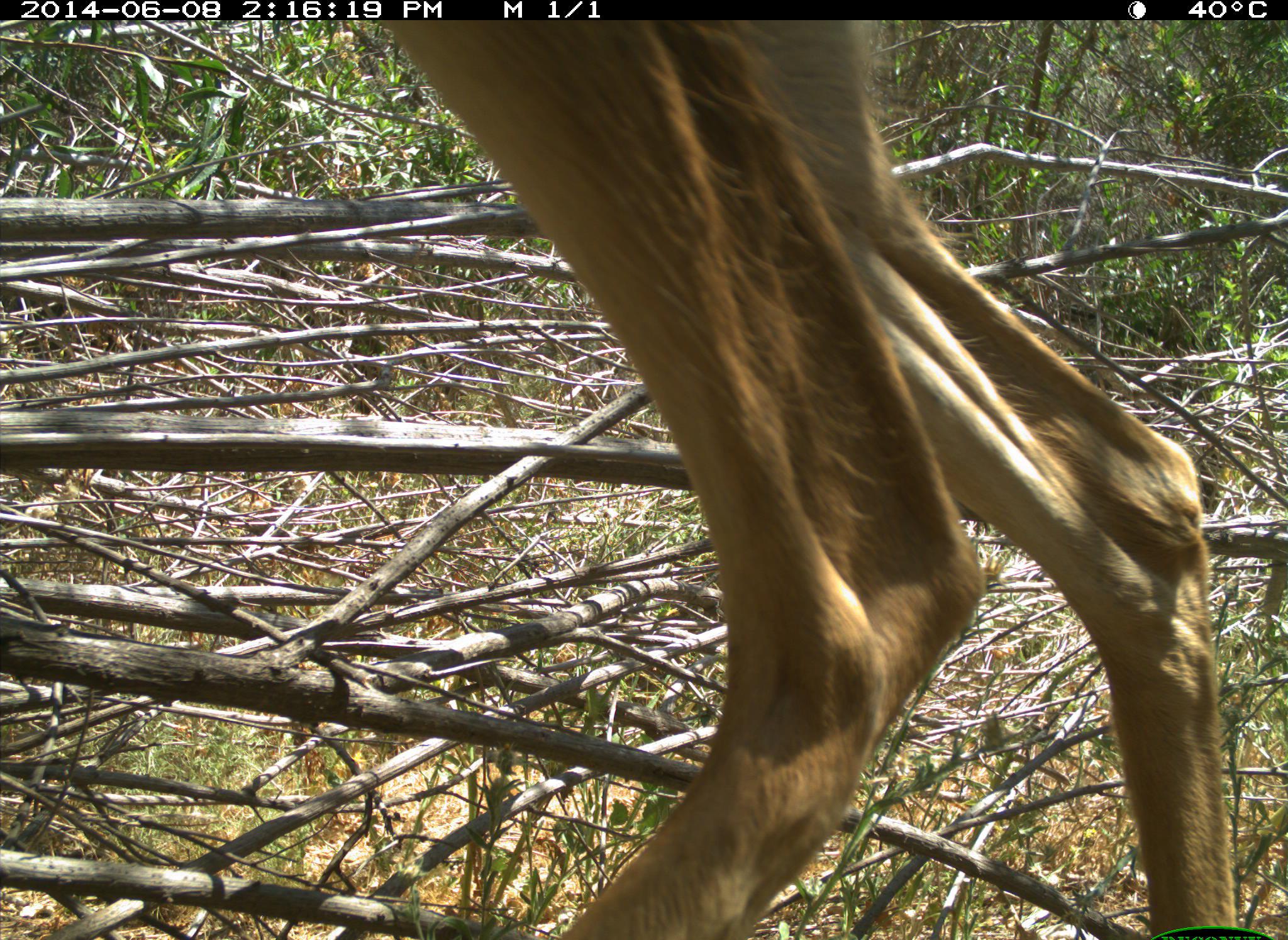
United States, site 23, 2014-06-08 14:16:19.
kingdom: Animalia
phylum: Chordata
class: Mammalia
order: Artiodactyla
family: Cervidae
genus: Odocoileus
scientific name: Odocoileus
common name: deer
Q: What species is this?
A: Deer (Odocoileus).